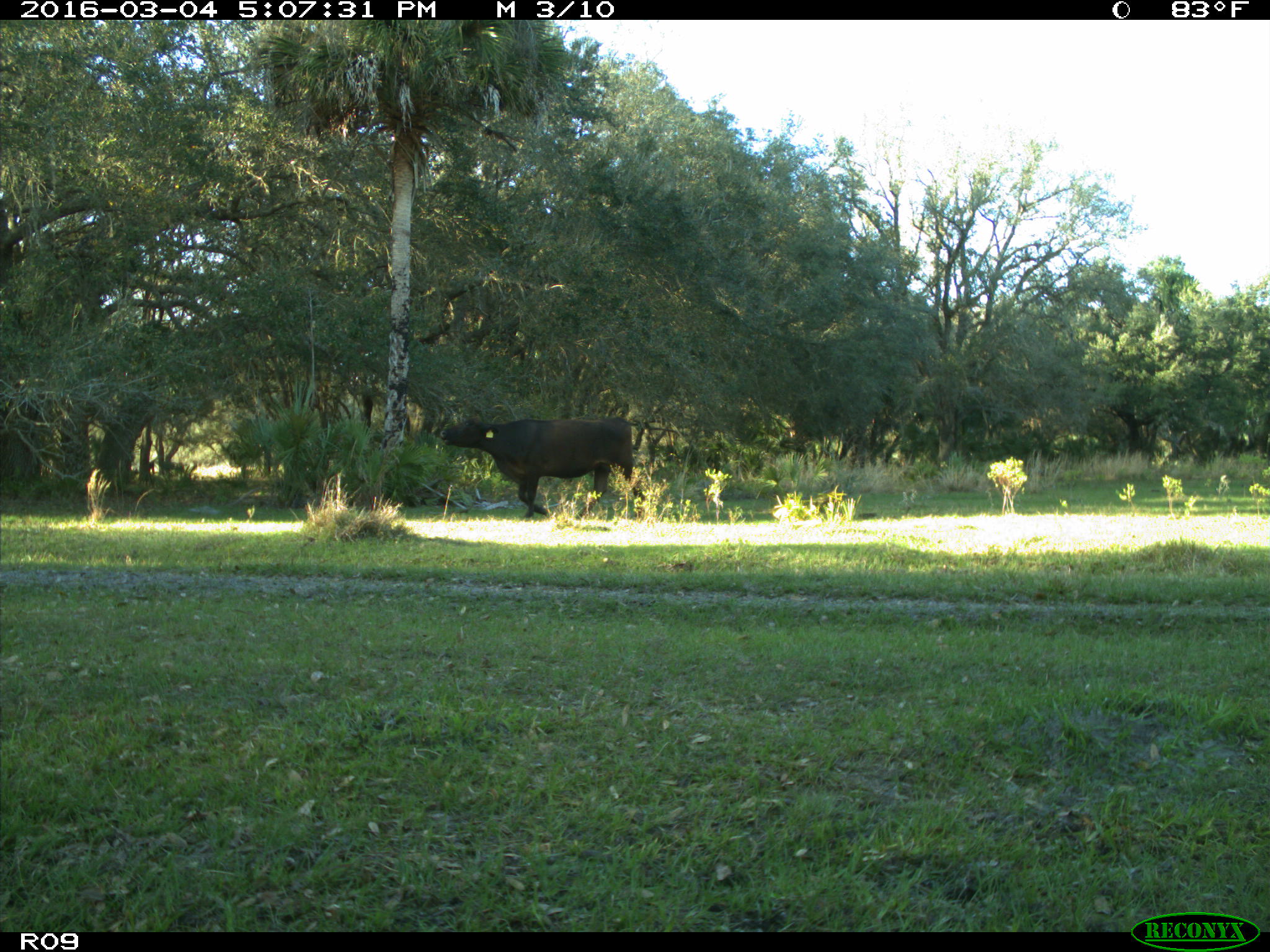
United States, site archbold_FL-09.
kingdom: Animalia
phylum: Chordata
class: Mammalia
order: Artiodactyla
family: Bovidae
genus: Bos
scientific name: Bos taurus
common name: domestic cow